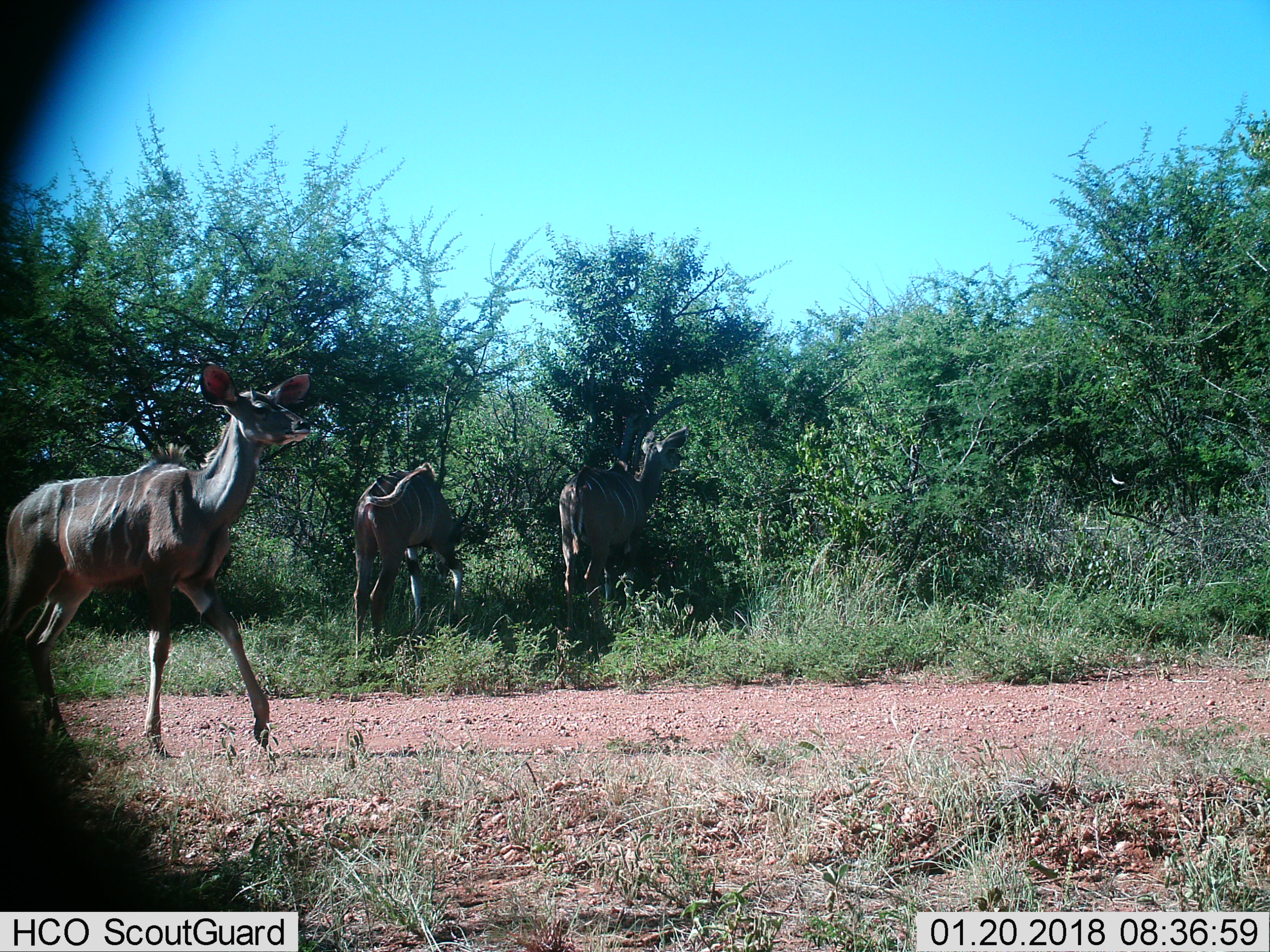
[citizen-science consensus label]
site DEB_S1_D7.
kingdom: Animalia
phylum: Chordata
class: Mammalia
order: Artiodactyla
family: Bovidae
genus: Tragelaphus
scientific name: Tragelaphus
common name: kudu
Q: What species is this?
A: Kudu (Tragelaphus).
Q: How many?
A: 3.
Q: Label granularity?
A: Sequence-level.